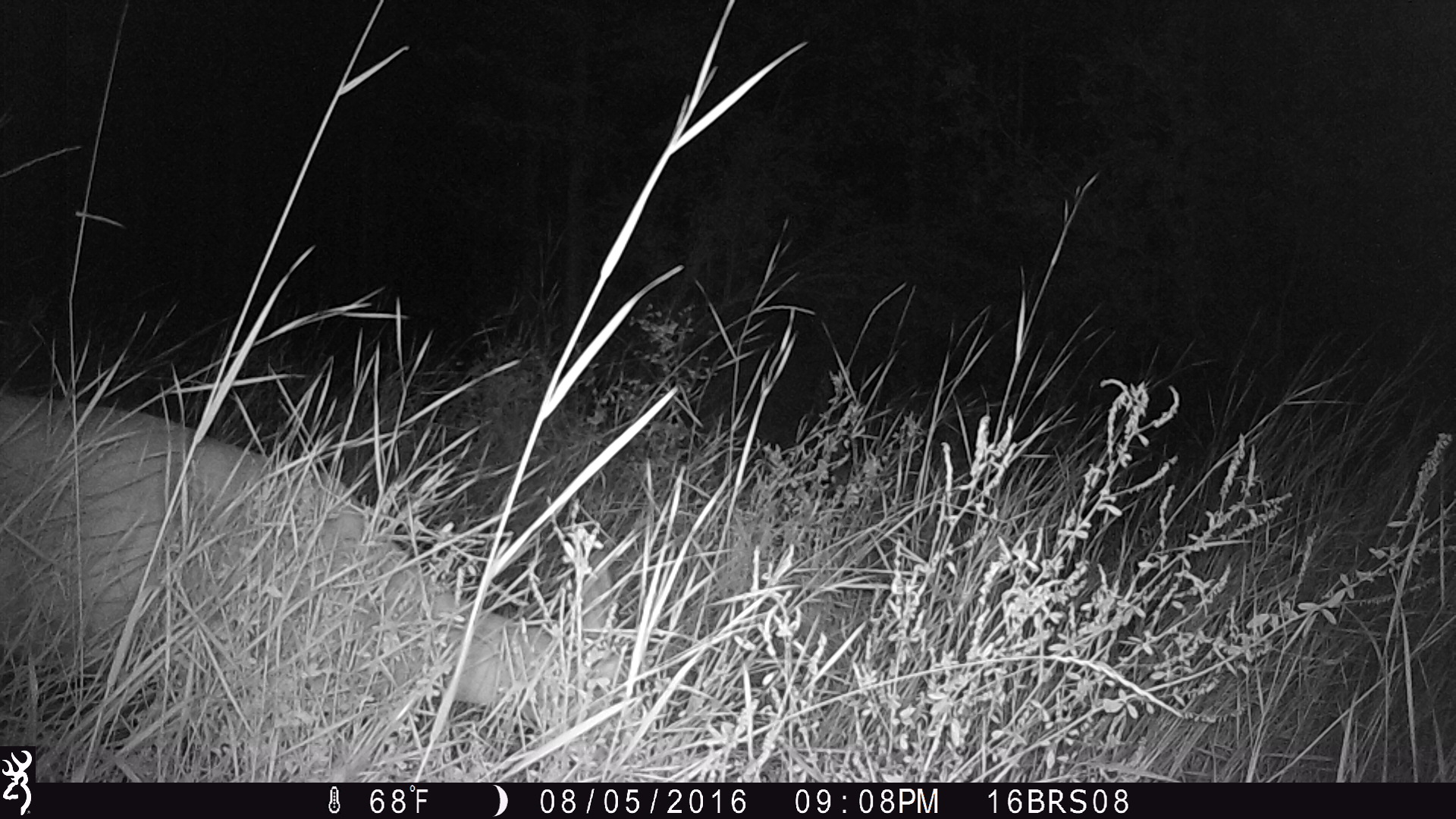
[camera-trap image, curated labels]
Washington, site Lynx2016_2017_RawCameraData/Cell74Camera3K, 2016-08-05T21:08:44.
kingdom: Animalia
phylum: Chordata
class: Mammalia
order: Artiodactyla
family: Cervidae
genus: Odocoileus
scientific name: Odocoileus virginianus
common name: white-tailed deer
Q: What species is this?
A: Odocoileus virginianus (white-tailed deer).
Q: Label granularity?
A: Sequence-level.